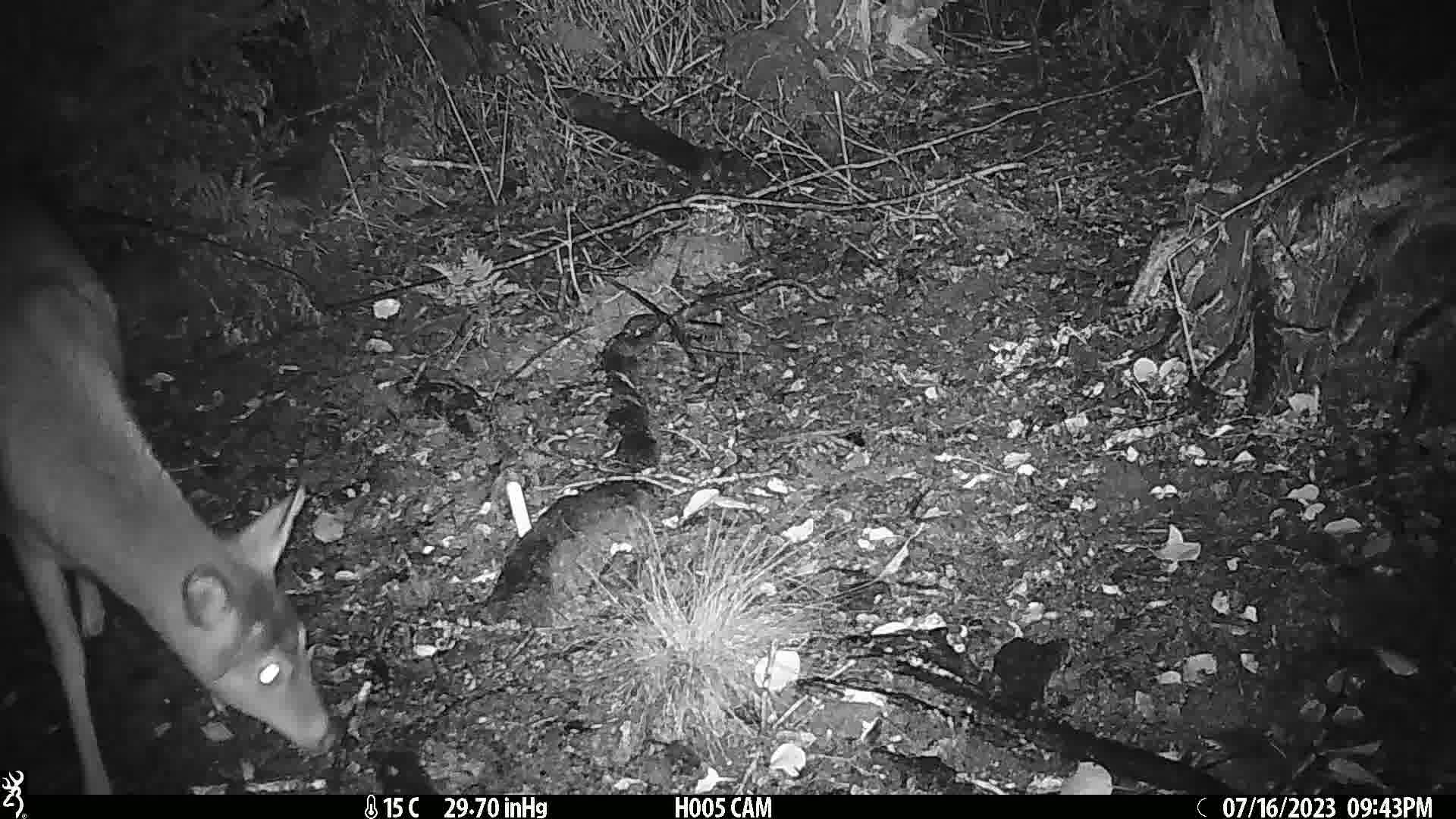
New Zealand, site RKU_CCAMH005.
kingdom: Animalia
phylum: Chordata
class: Mammalia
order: Artiodactyla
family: Cervidae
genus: Odocoileus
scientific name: Odocoileus virginianus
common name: white-tailed deer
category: white tailed deer